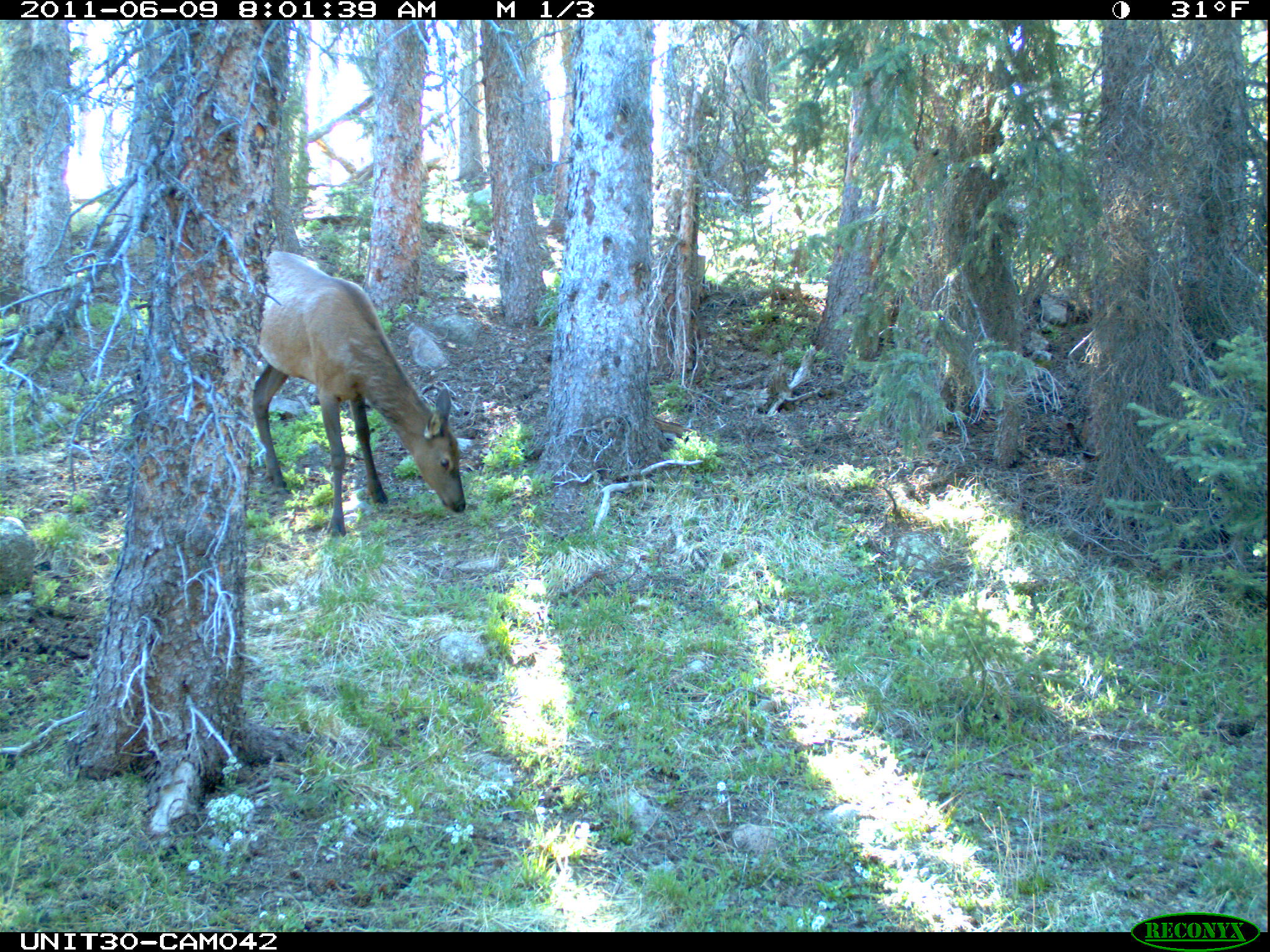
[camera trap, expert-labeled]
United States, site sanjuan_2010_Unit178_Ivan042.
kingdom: Animalia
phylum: Chordata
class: Mammalia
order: Artiodactyla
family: Cervidae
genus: Cervus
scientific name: Cervus elaphus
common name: red deer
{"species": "Cervus elaphus (red deer)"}